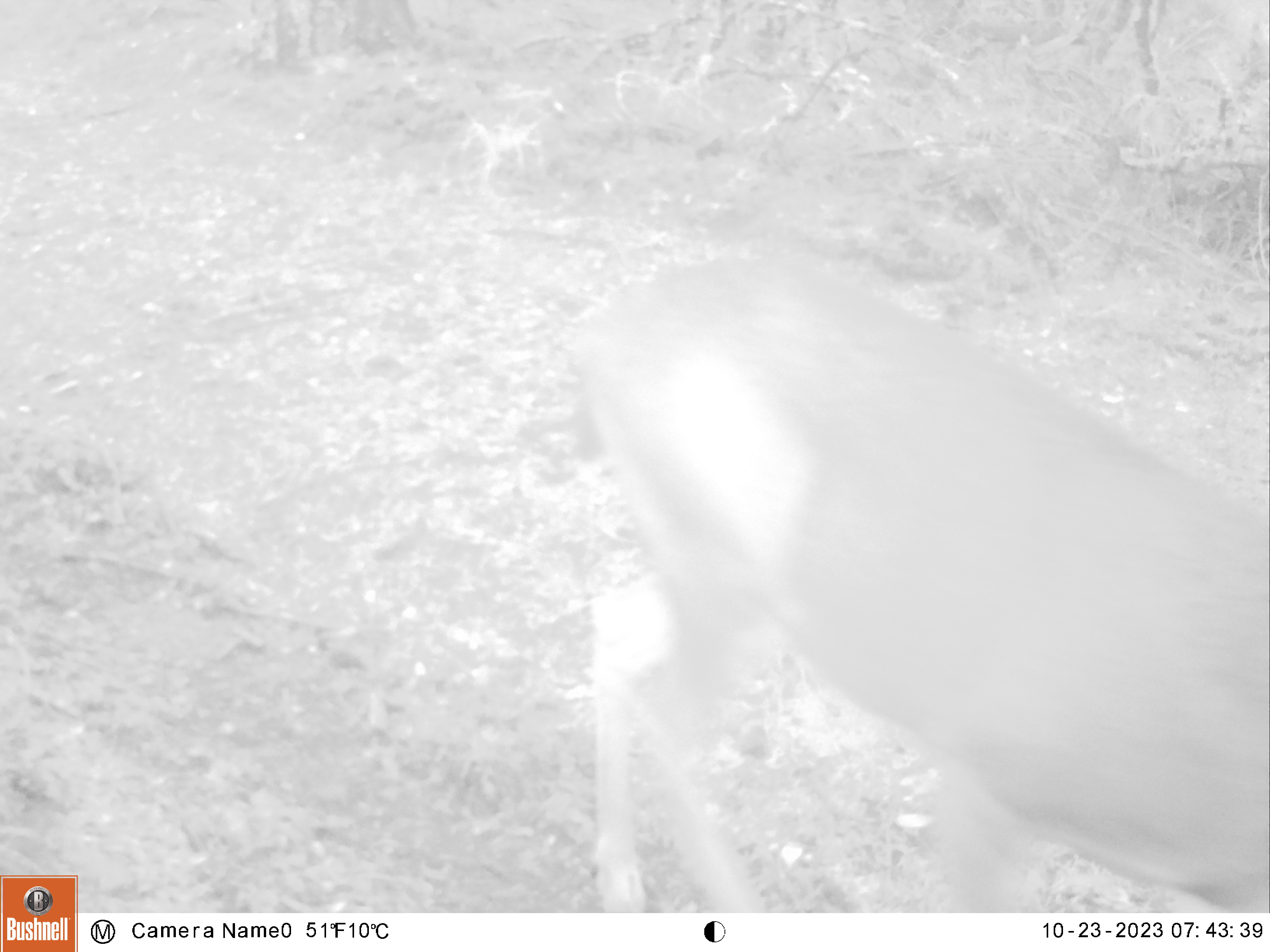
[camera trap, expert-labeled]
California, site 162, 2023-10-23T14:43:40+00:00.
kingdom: Animalia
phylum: Chordata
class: Mammalia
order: Artiodactyla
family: Cervidae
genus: Odocoileus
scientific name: Odocoileus hemionus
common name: mule deer